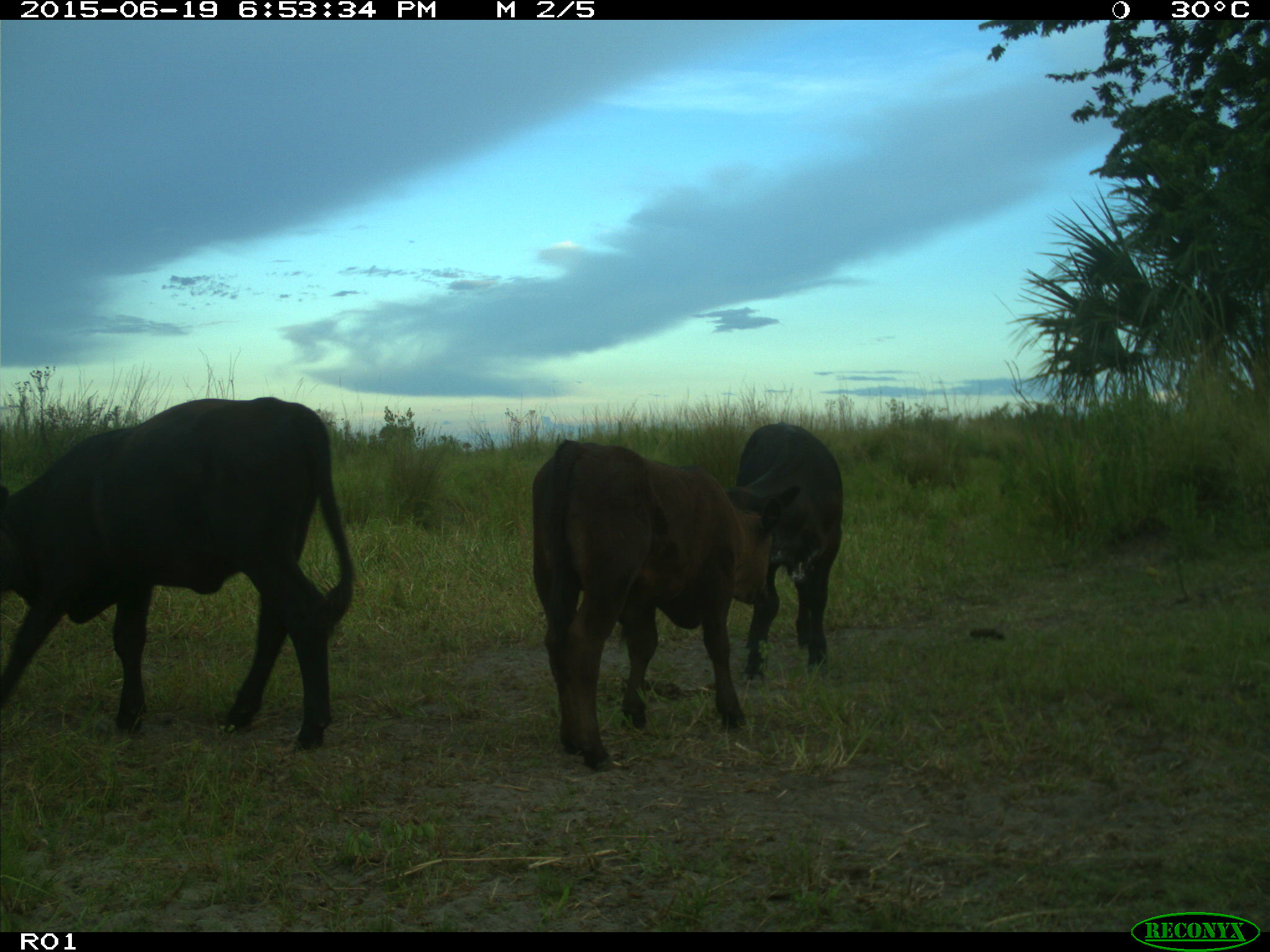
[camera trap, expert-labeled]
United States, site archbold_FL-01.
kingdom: Animalia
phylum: Chordata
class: Mammalia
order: Artiodactyla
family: Bovidae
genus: Bos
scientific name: Bos taurus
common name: domestic cow